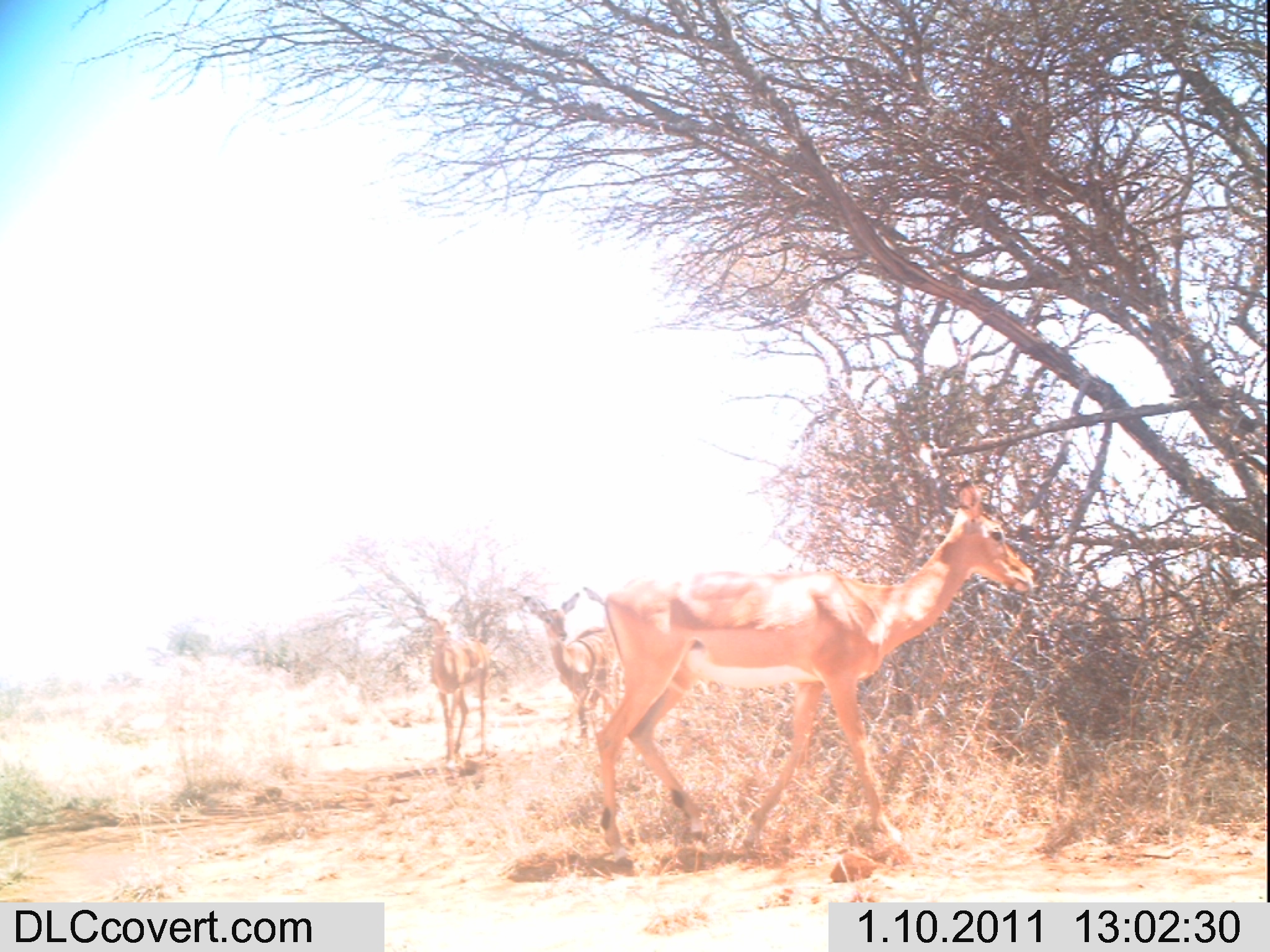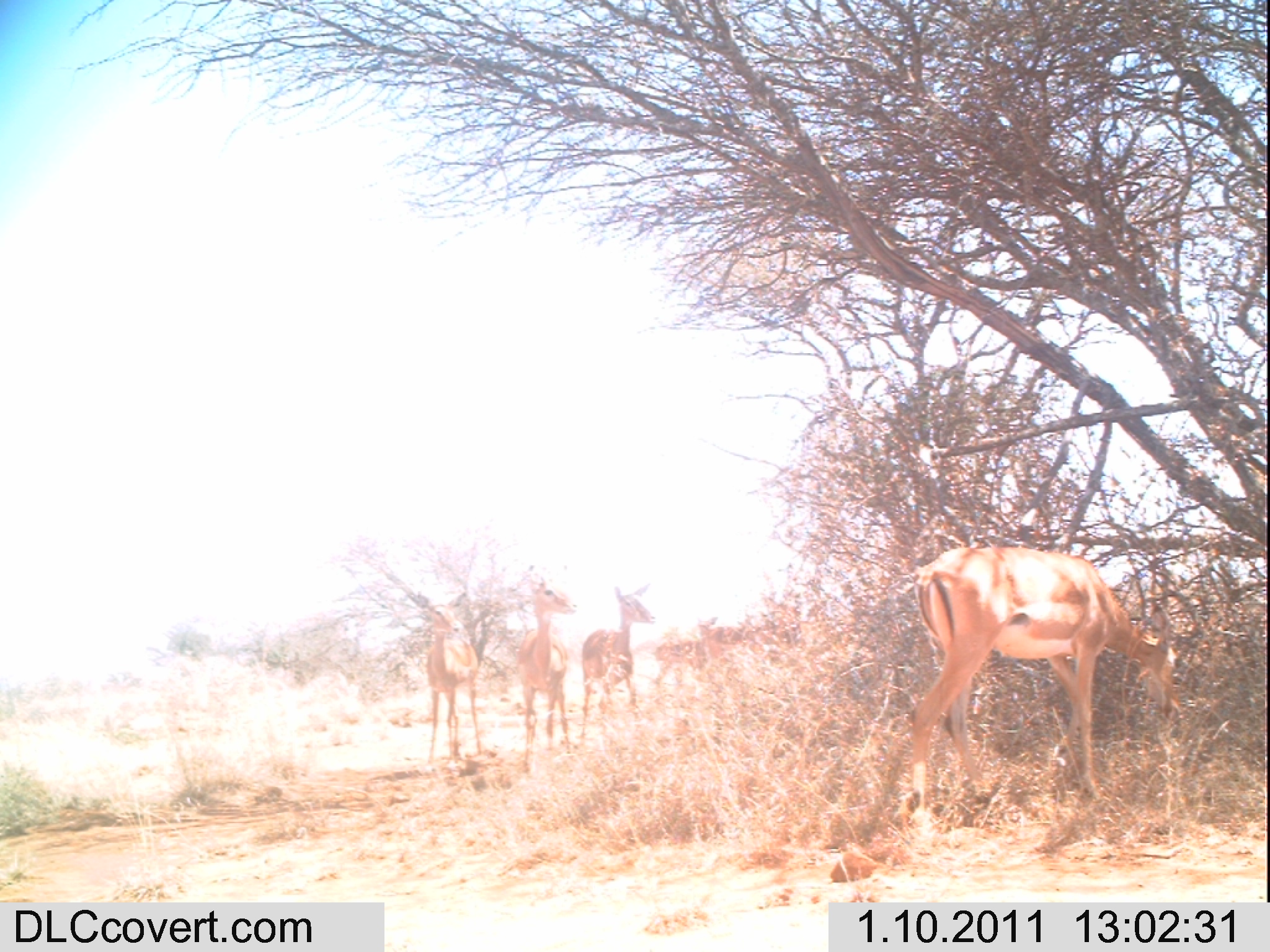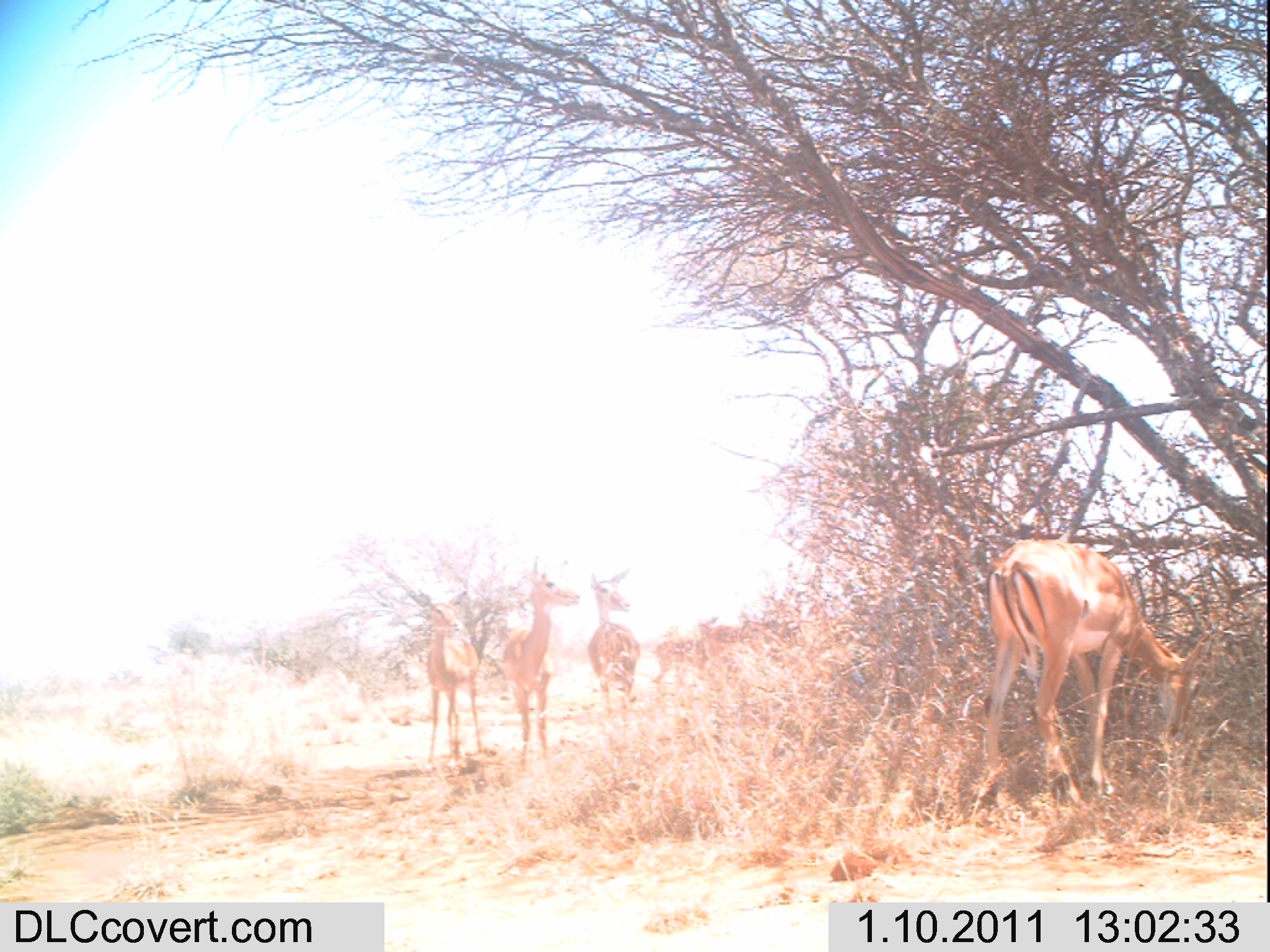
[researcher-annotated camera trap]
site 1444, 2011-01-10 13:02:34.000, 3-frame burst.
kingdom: Animalia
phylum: Chordata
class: Mammalia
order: Artiodactyla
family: Bovidae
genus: Aepyceros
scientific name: Aepyceros melampus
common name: impala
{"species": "Aepyceros melampus (impala)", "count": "3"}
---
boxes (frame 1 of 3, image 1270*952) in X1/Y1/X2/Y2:
aepyceros melampus: 593/484/1034/865; 519/592/616/743; 411/593/494/767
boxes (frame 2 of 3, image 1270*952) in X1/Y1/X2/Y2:
aepyceros melampus: 907/547/1182/825; 515/573/579/774; 579/581/657/739; 418/592/484/763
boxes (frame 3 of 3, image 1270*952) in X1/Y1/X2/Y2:
aepyceros melampus: 978/539/1212/807; 503/567/582/772; 412/589/488/769; 587/567/644/742